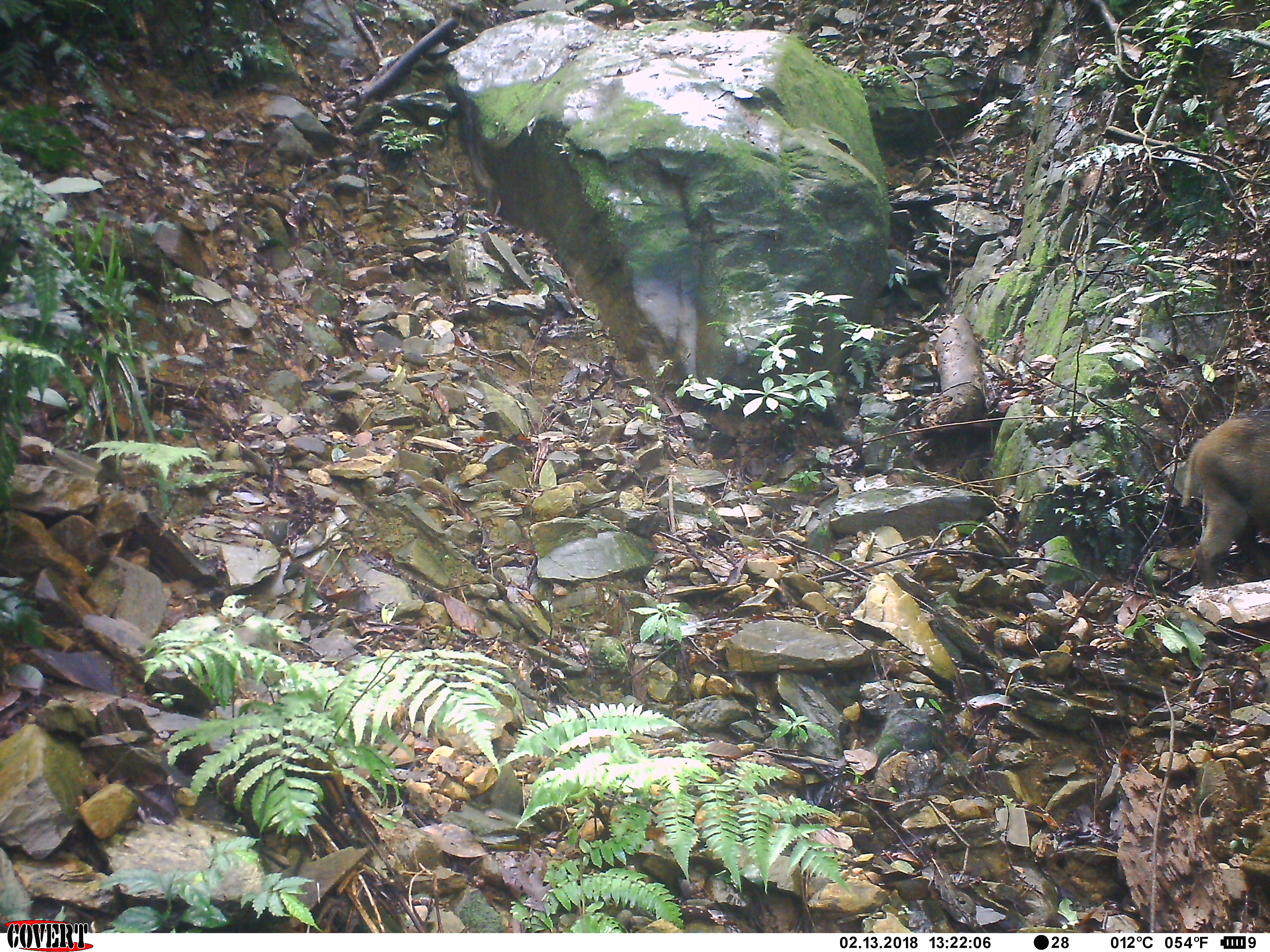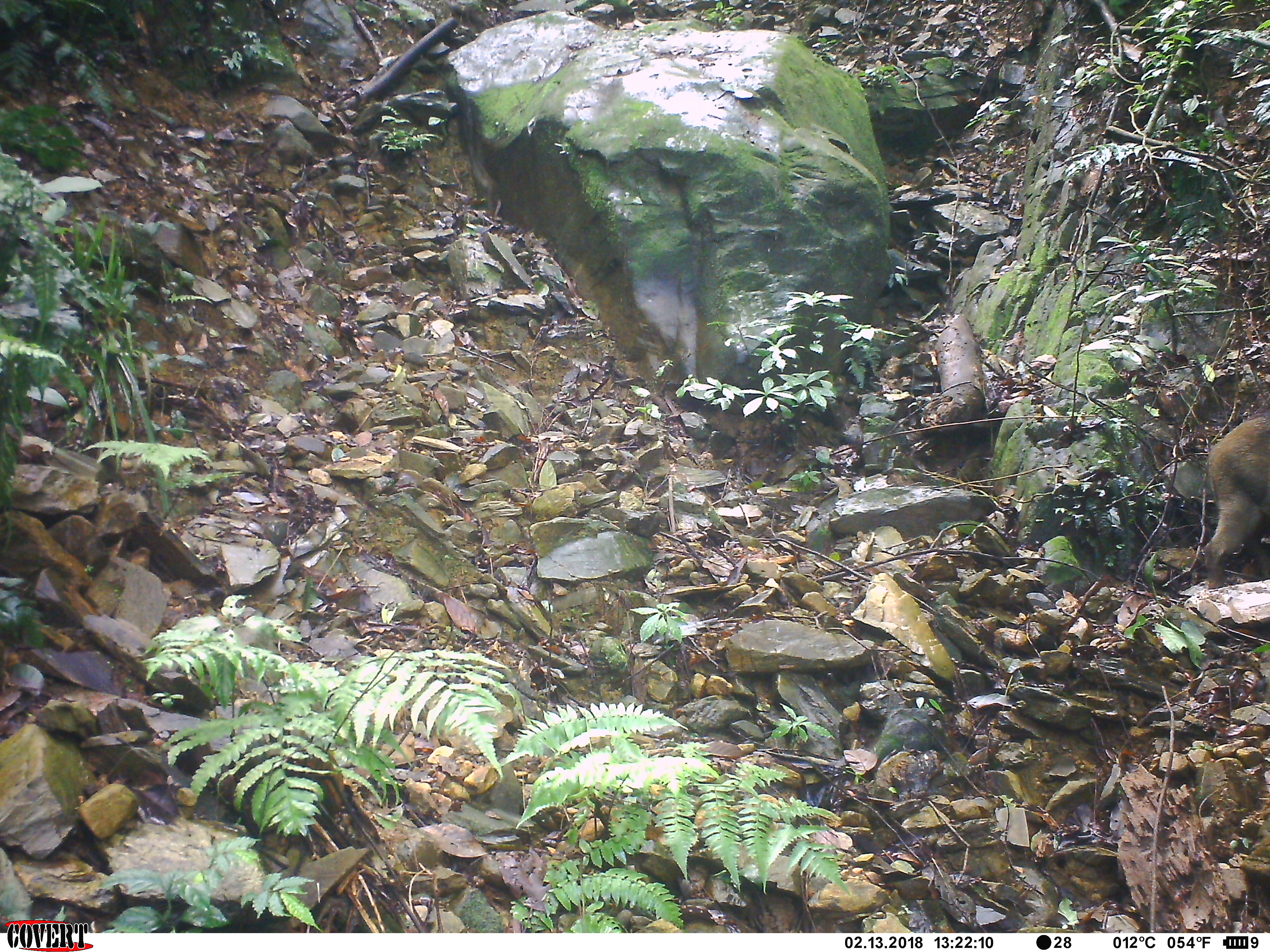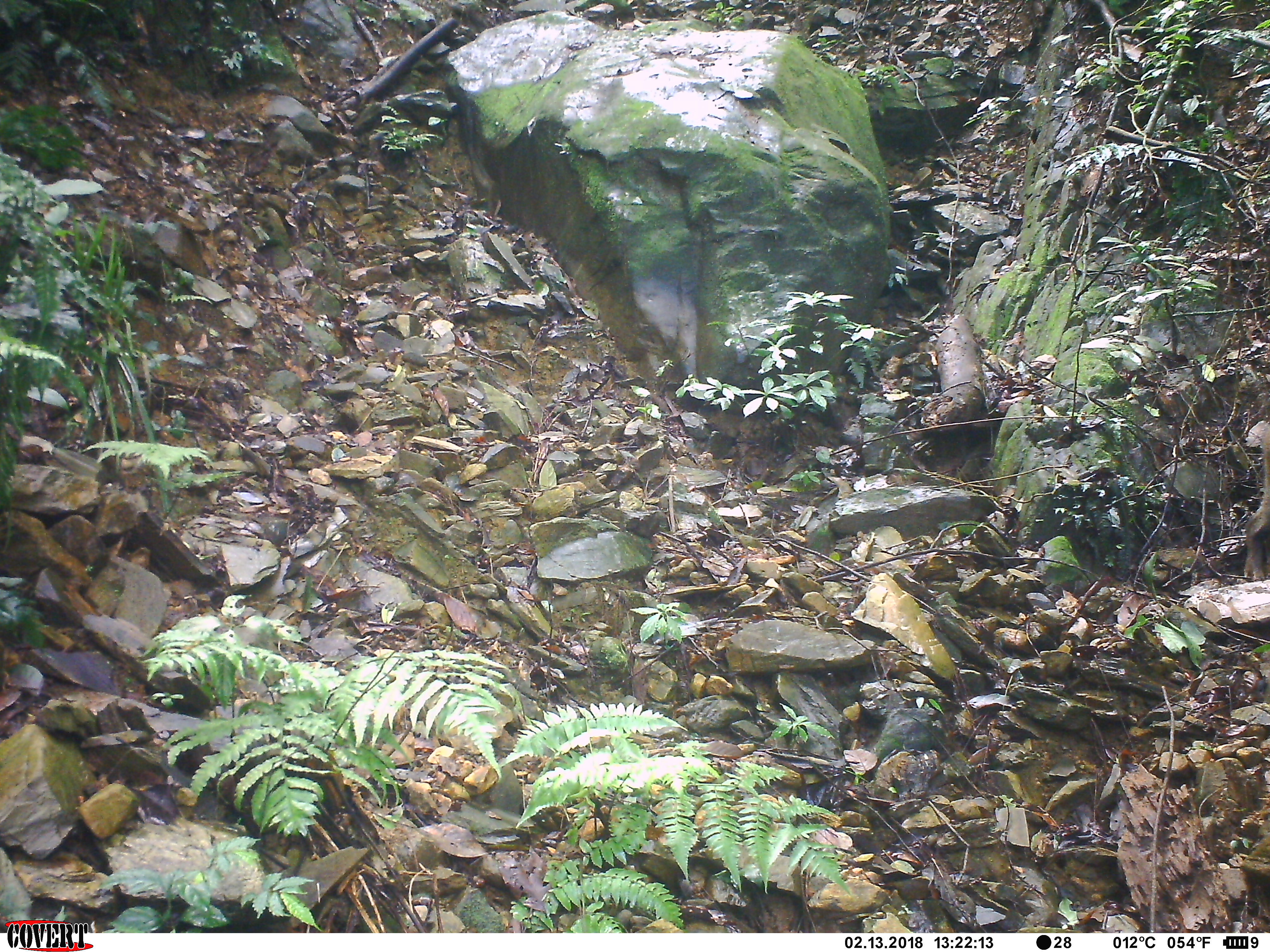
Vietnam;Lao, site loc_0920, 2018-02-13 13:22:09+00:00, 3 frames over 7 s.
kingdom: Animalia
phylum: Chordata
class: Mammalia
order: Artiodactyla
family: Suidae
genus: Sus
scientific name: Sus scrofa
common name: eurasian wild pig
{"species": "eurasian wild pig (Sus scrofa)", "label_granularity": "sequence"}